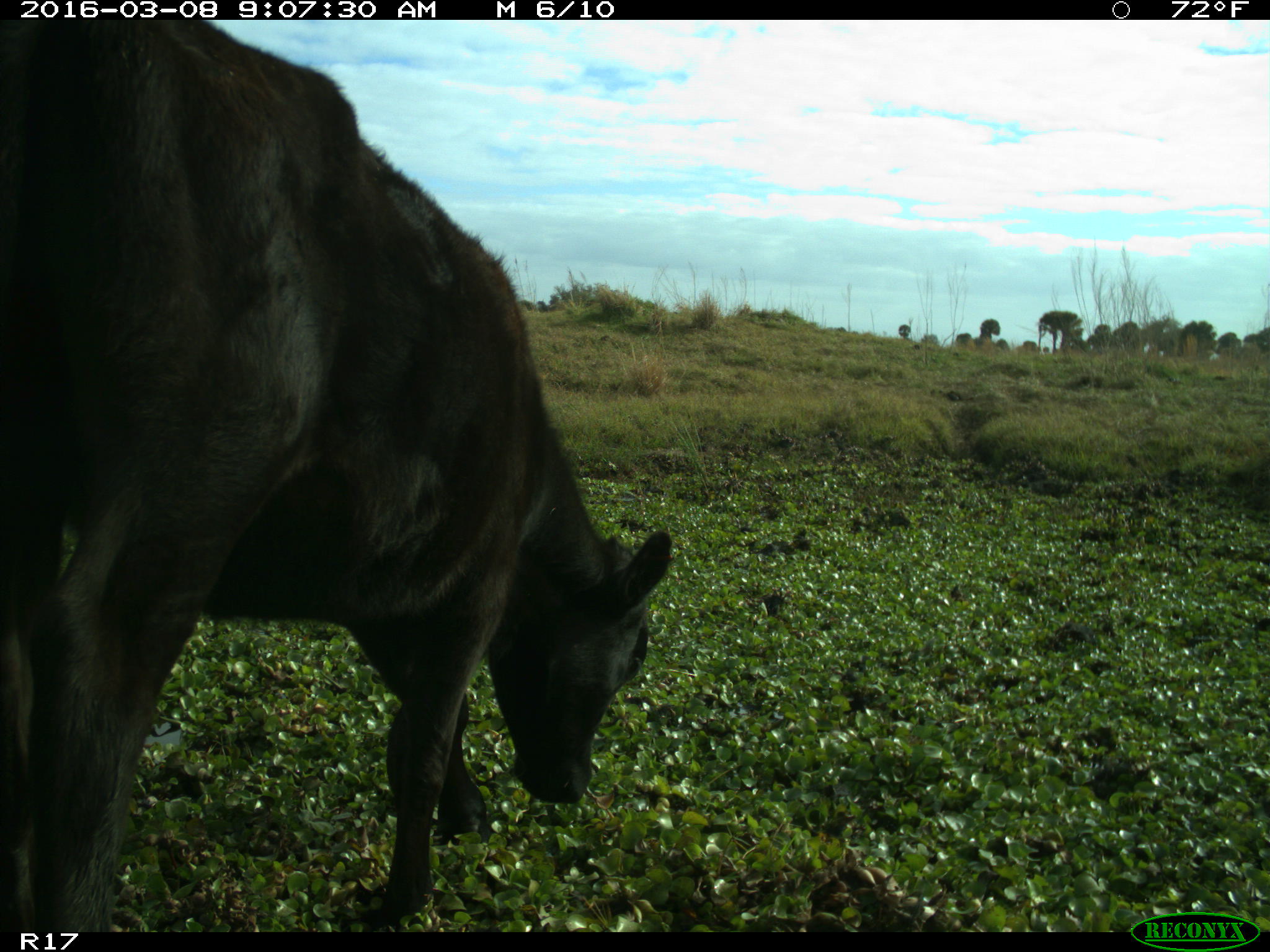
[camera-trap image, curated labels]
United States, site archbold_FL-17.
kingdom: Animalia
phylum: Chordata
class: Mammalia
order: Artiodactyla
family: Bovidae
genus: Bos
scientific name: Bos taurus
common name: domestic cow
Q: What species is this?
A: Bos taurus (domestic cow).